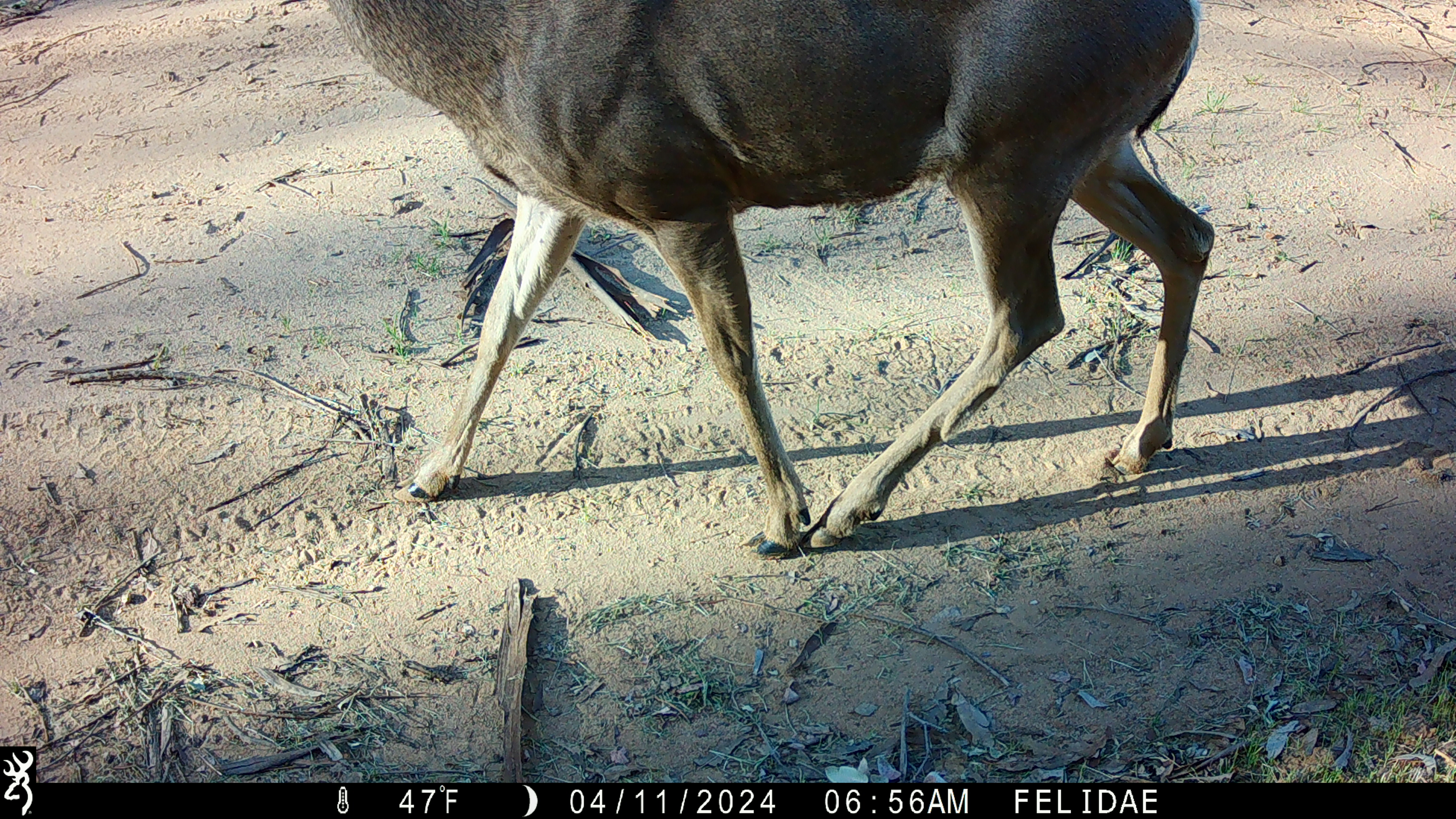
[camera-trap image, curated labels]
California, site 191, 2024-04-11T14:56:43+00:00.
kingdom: Animalia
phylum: Chordata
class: Mammalia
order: Artiodactyla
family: Cervidae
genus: Odocoileus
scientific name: Odocoileus hemionus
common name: mule deer